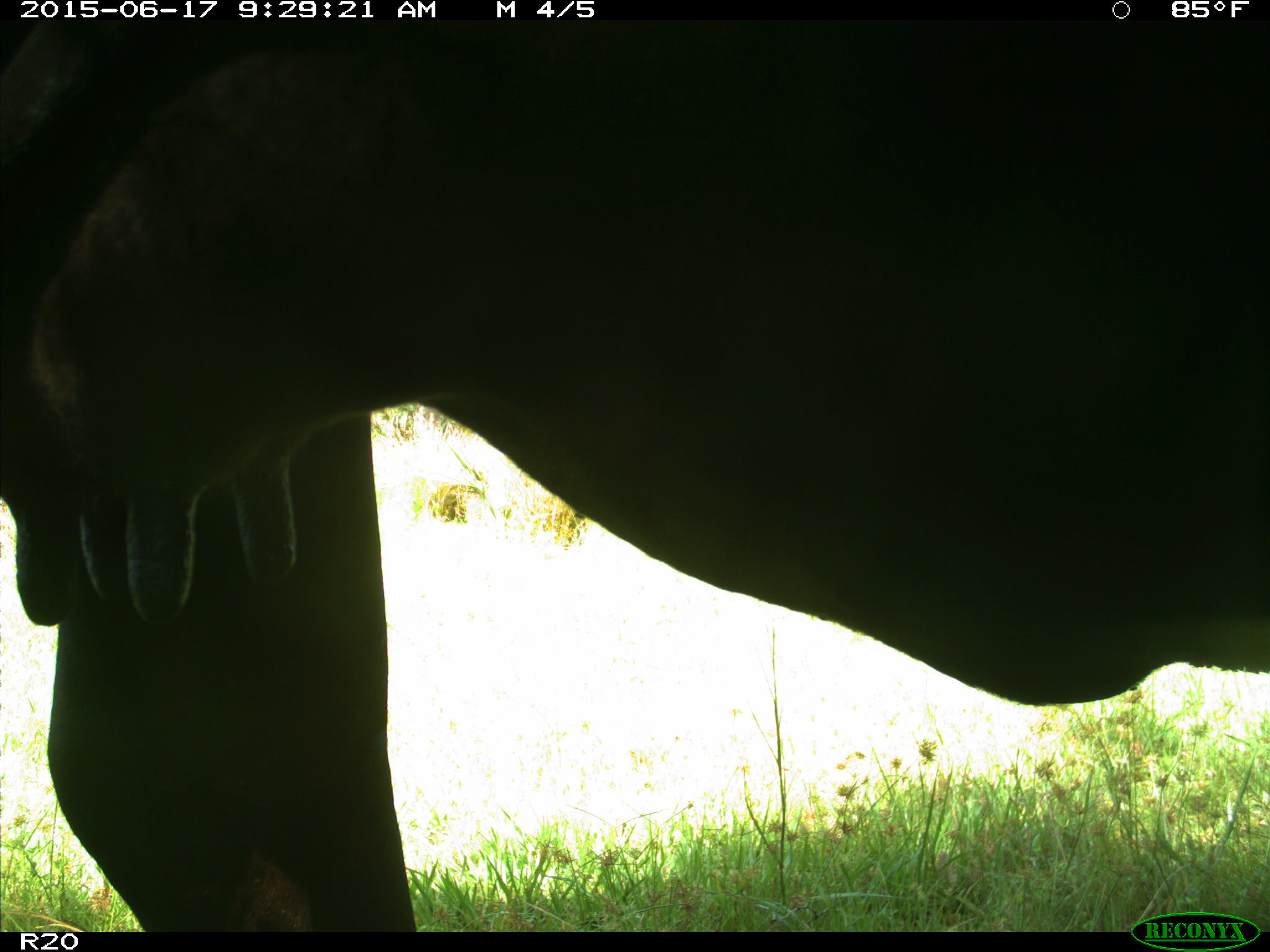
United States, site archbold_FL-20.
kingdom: Animalia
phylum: Chordata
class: Mammalia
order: Artiodactyla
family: Bovidae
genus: Bos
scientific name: Bos taurus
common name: domestic cow